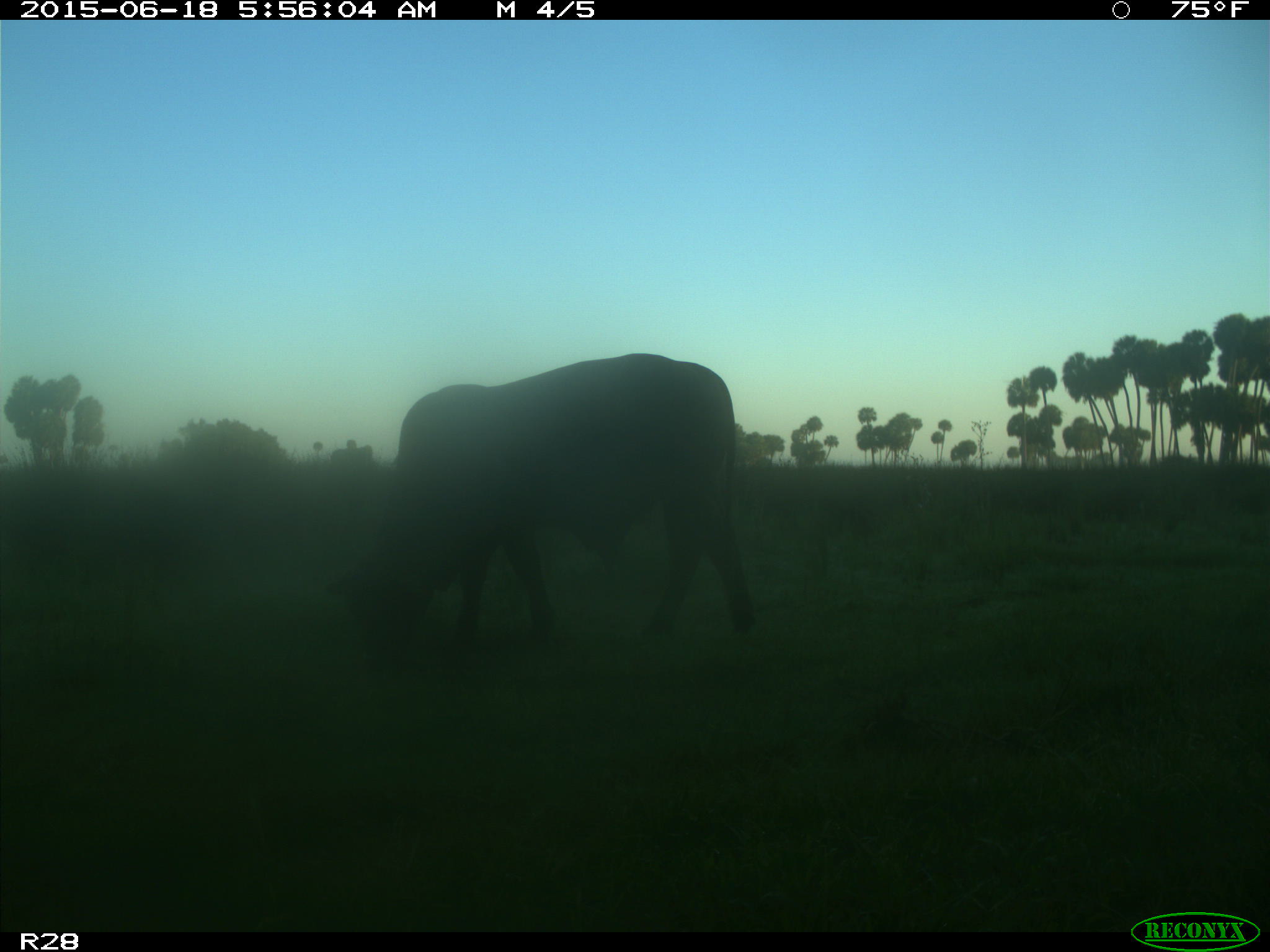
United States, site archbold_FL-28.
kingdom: Animalia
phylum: Chordata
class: Mammalia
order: Artiodactyla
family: Bovidae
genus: Bos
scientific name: Bos taurus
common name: domestic cow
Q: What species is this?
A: Bos taurus (domestic cow).